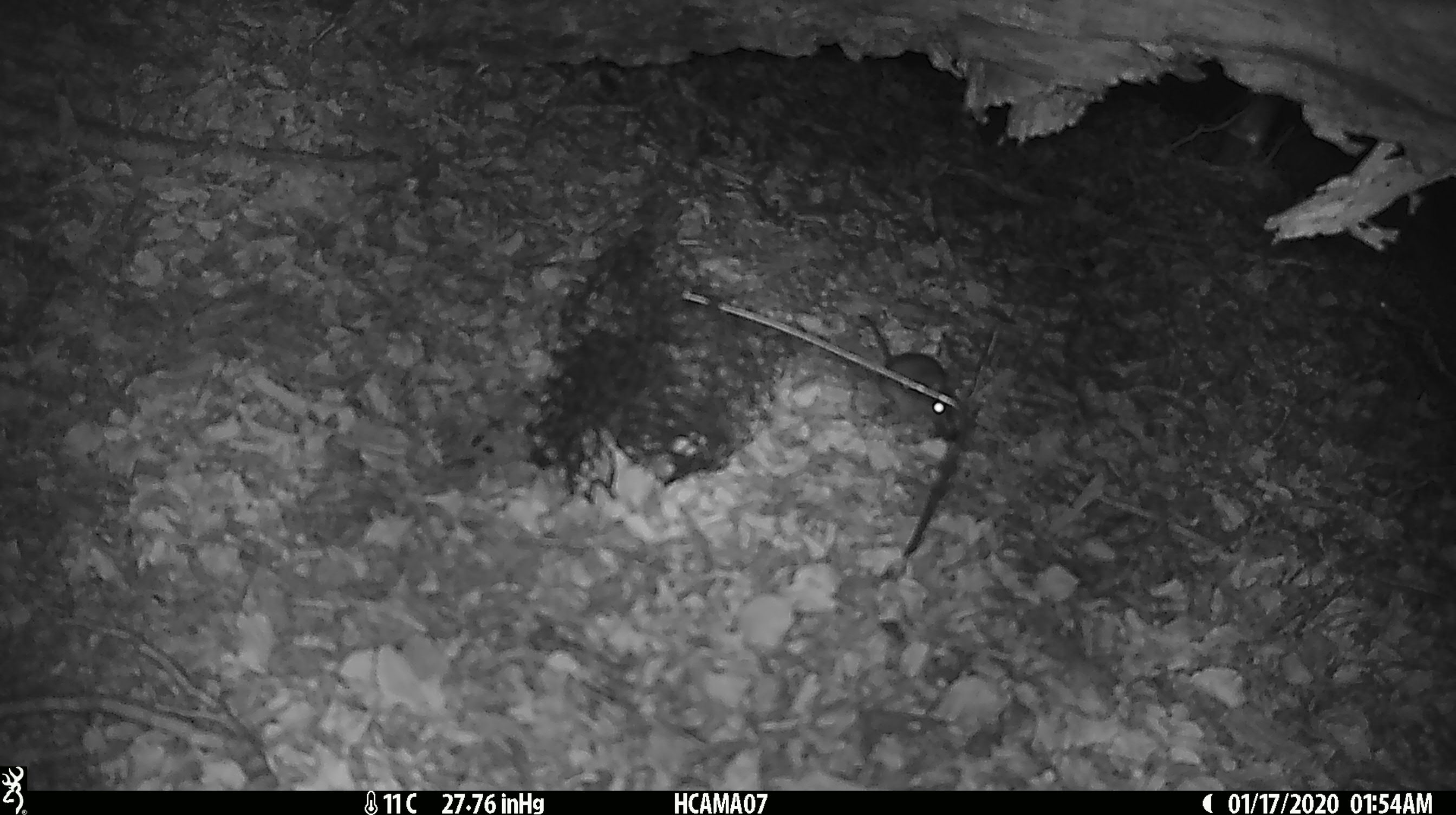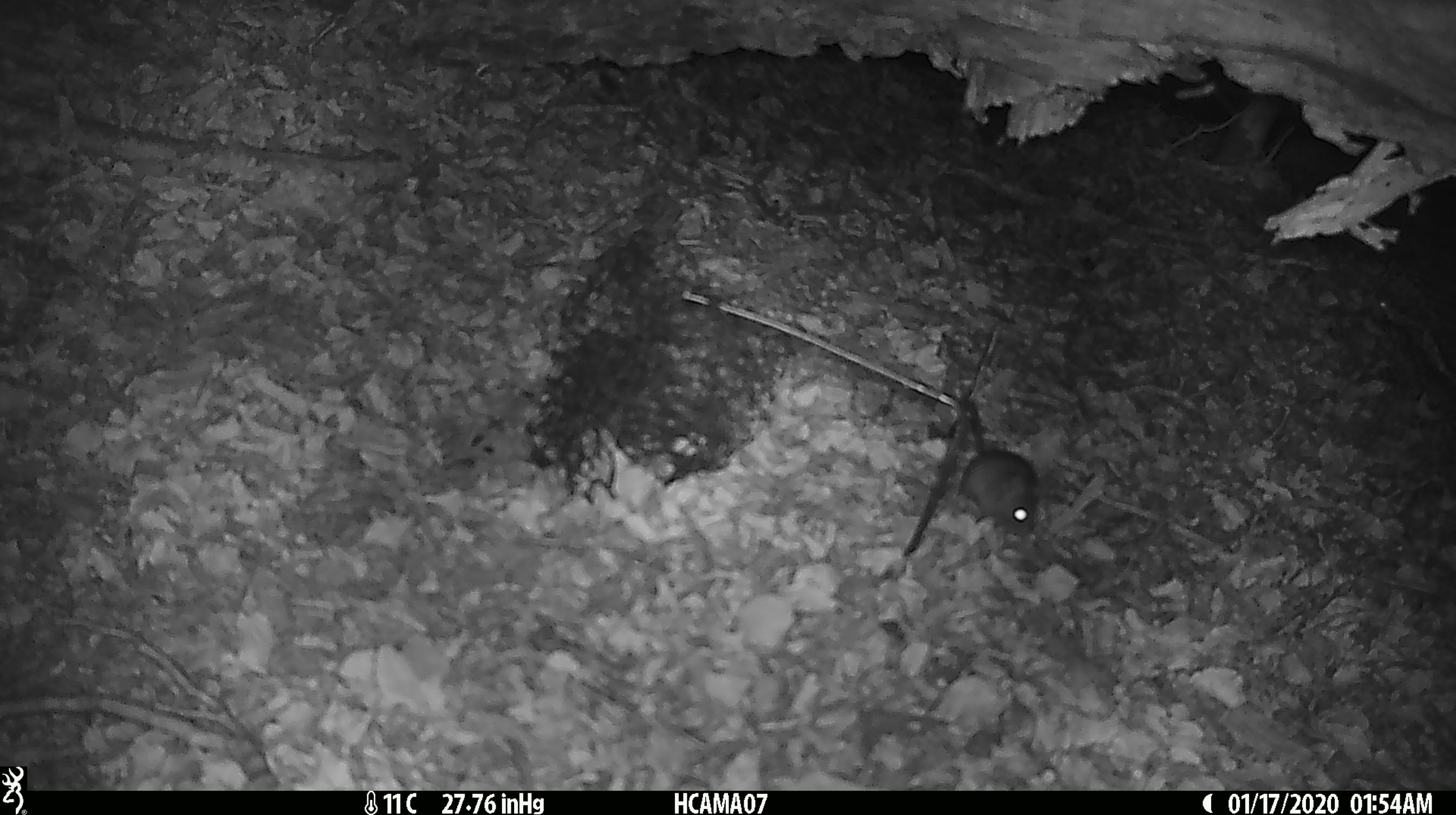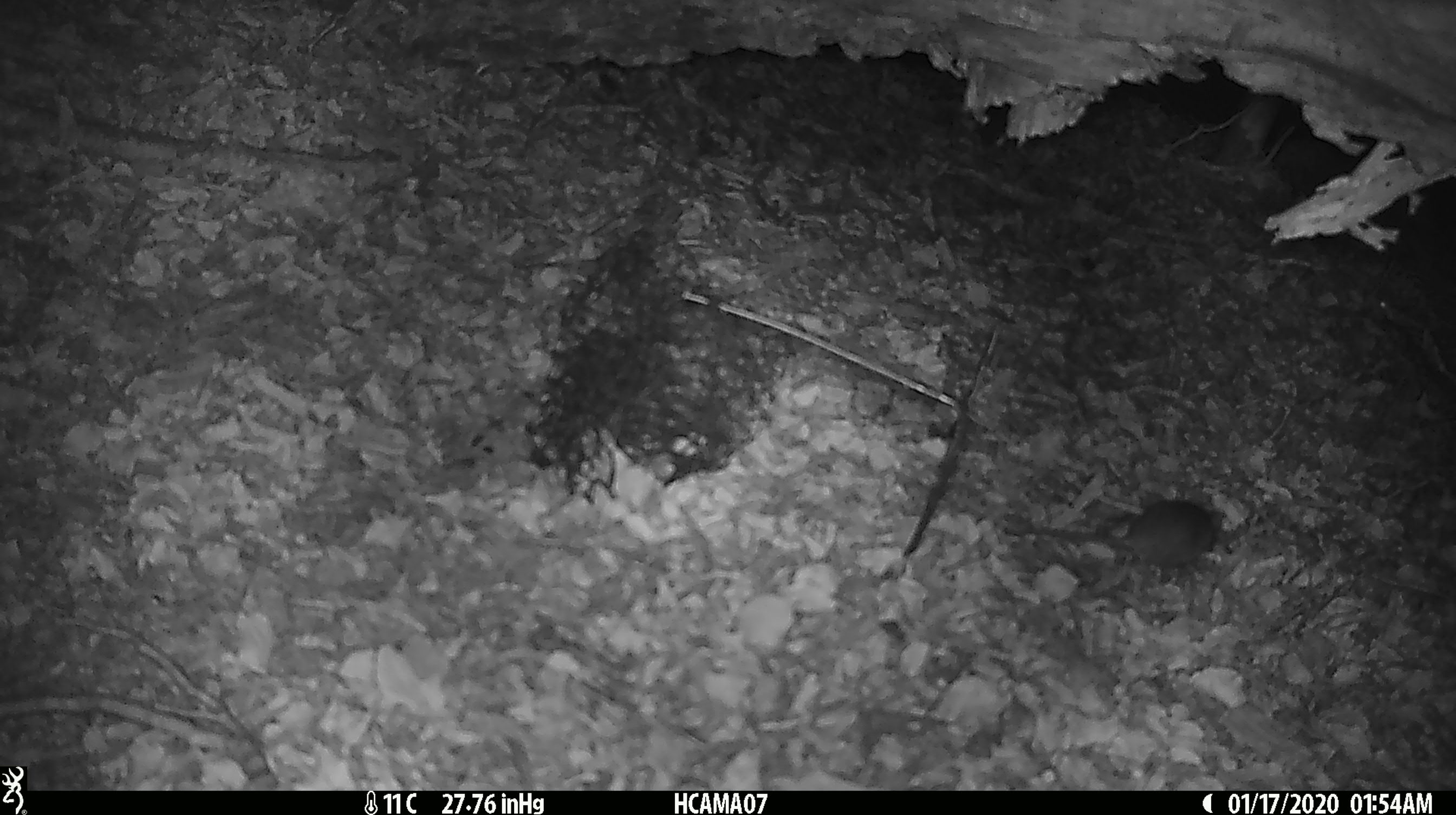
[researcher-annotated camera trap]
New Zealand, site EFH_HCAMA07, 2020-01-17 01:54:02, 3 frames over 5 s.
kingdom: Animalia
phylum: Chordata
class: Mammalia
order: Rodentia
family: Muridae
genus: Mus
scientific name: Mus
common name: mouse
Mouse (Mus).